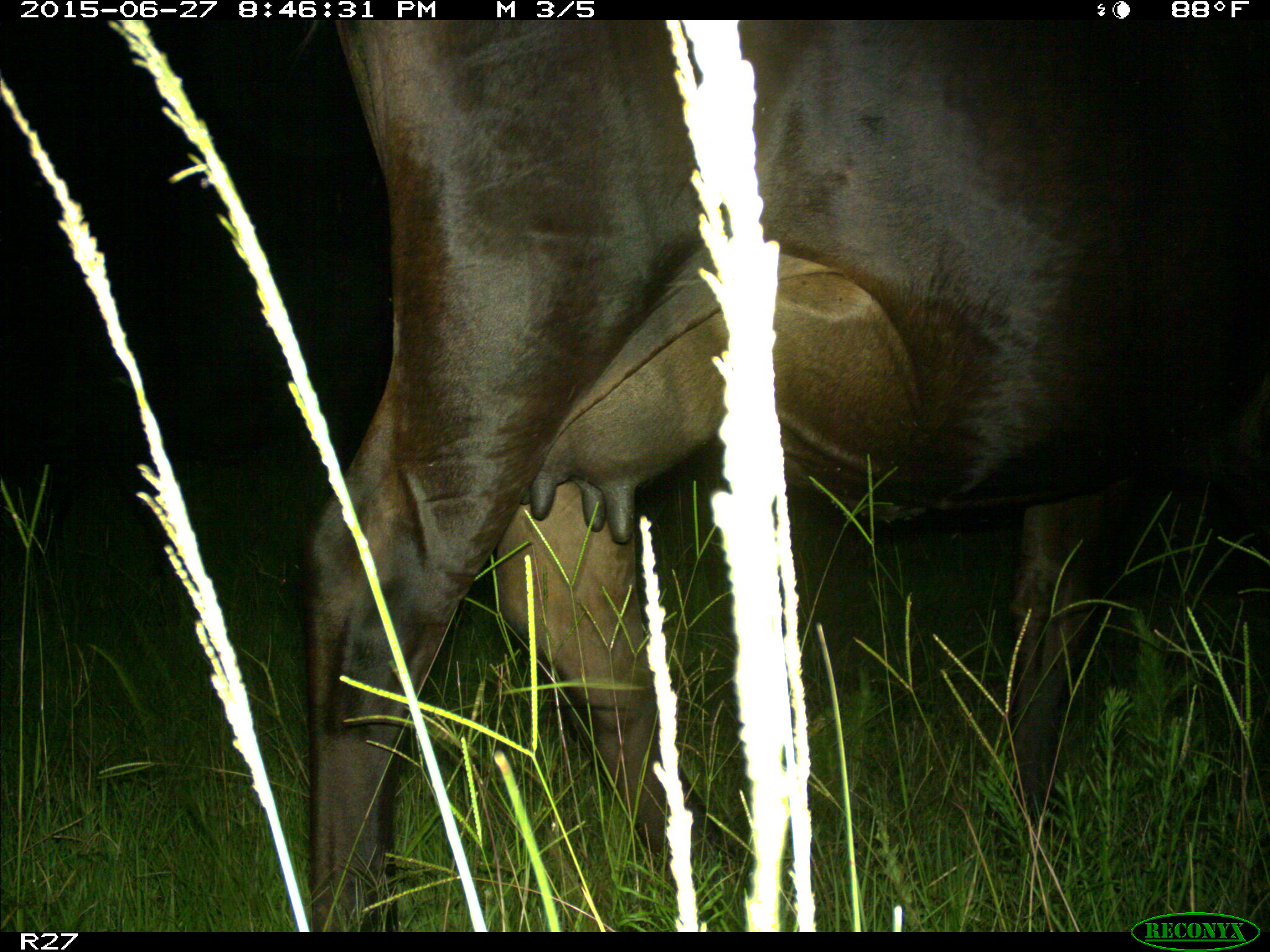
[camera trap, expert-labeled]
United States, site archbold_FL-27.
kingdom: Animalia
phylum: Chordata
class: Mammalia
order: Artiodactyla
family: Bovidae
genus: Bos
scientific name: Bos taurus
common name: domestic cow